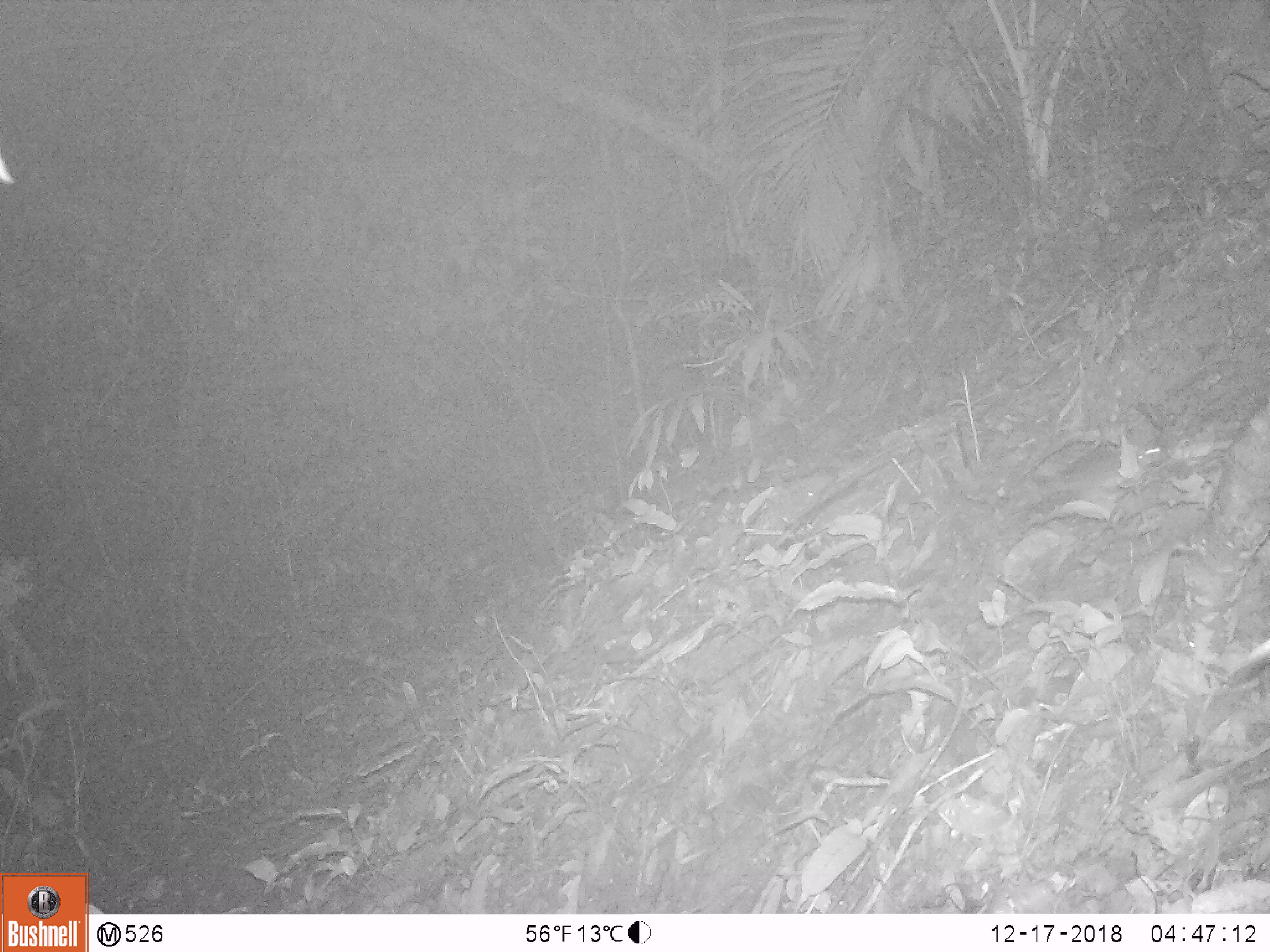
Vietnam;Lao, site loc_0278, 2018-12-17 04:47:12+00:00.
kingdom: Animalia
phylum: Chordata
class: Mammalia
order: Rodentia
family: Muridae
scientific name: Muridae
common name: old-world mice and rats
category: unidentified murid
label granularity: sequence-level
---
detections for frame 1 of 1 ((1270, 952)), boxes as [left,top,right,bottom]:
unidentified murid: [1038,441,1169,508]